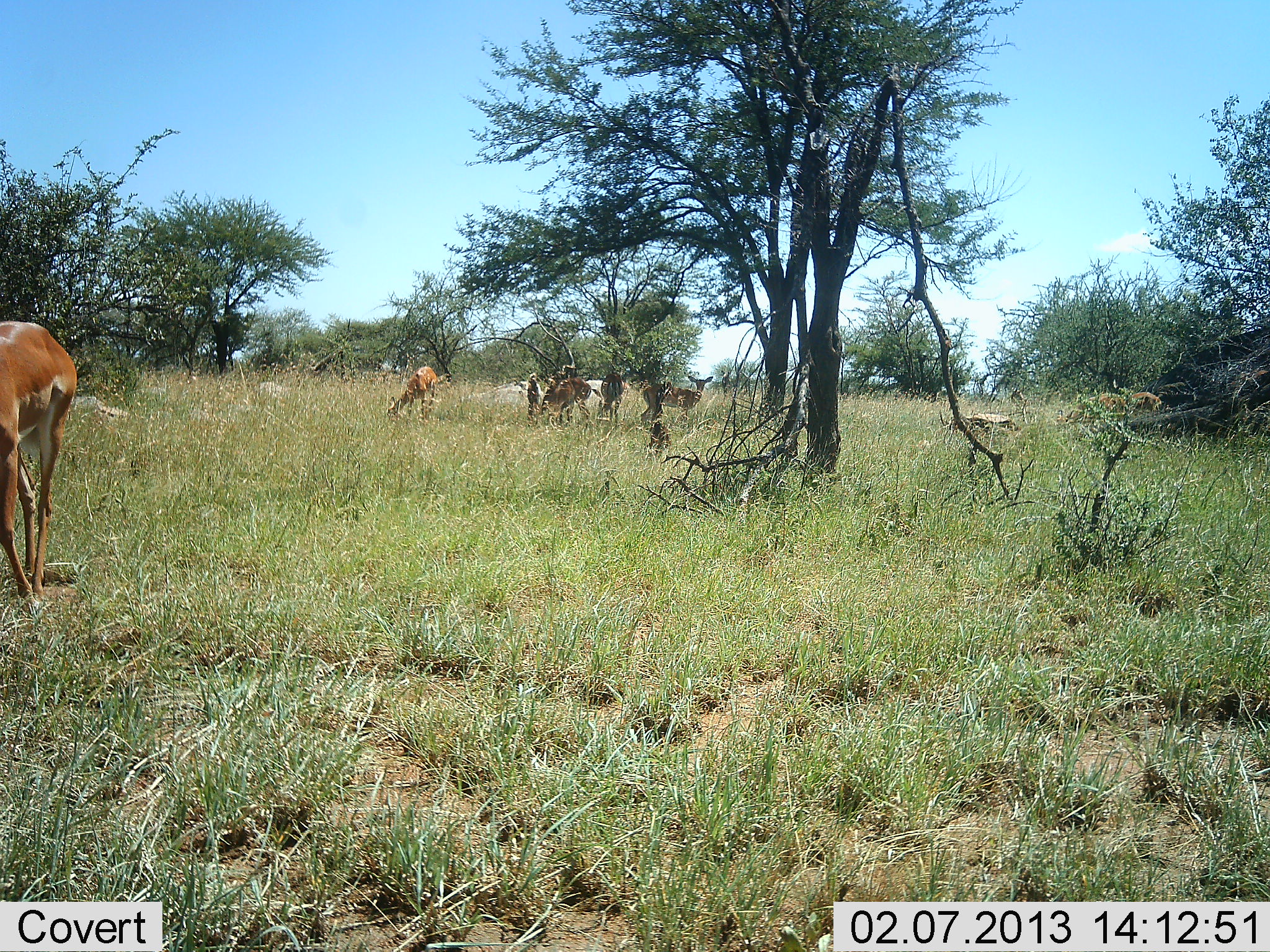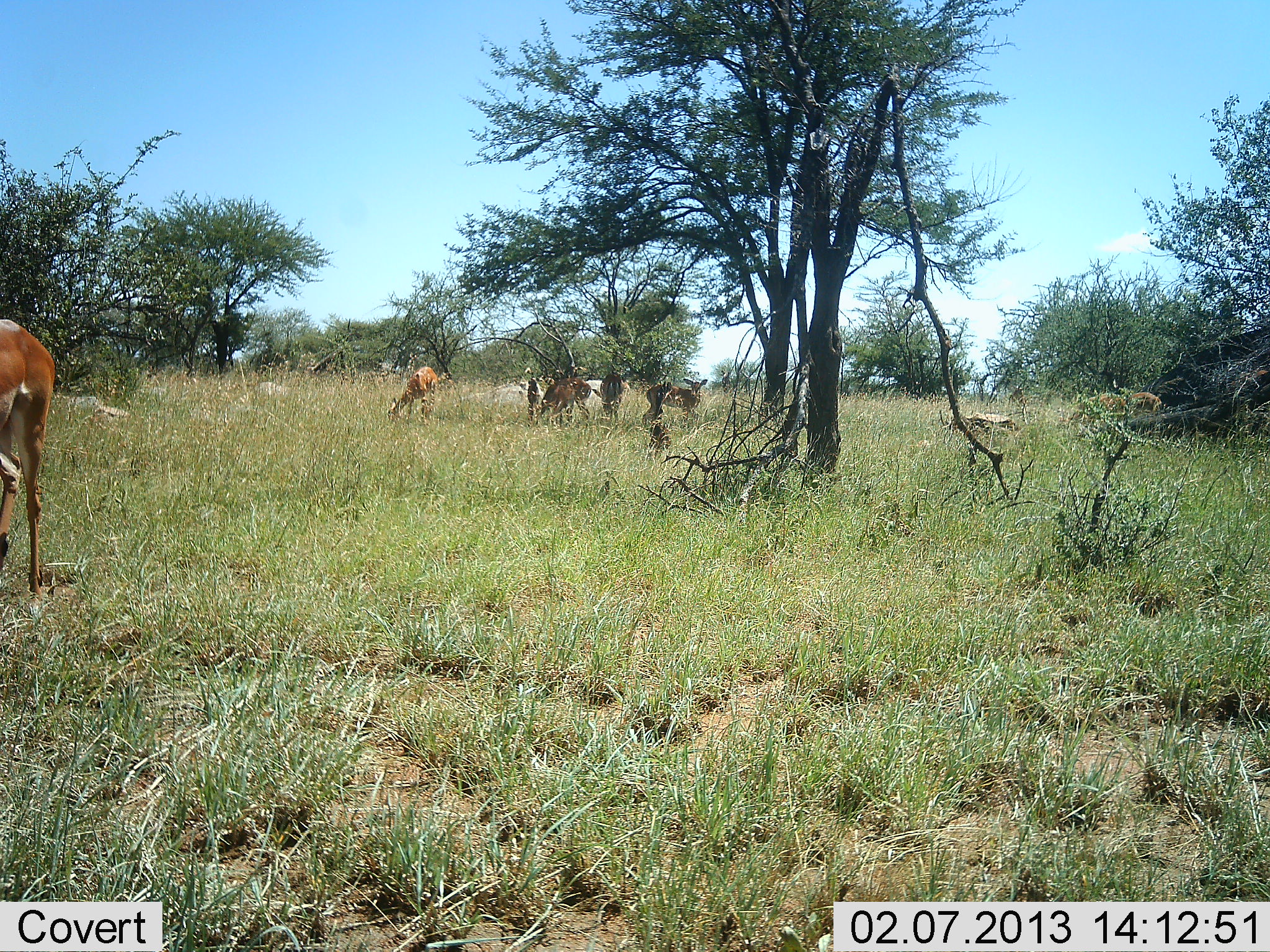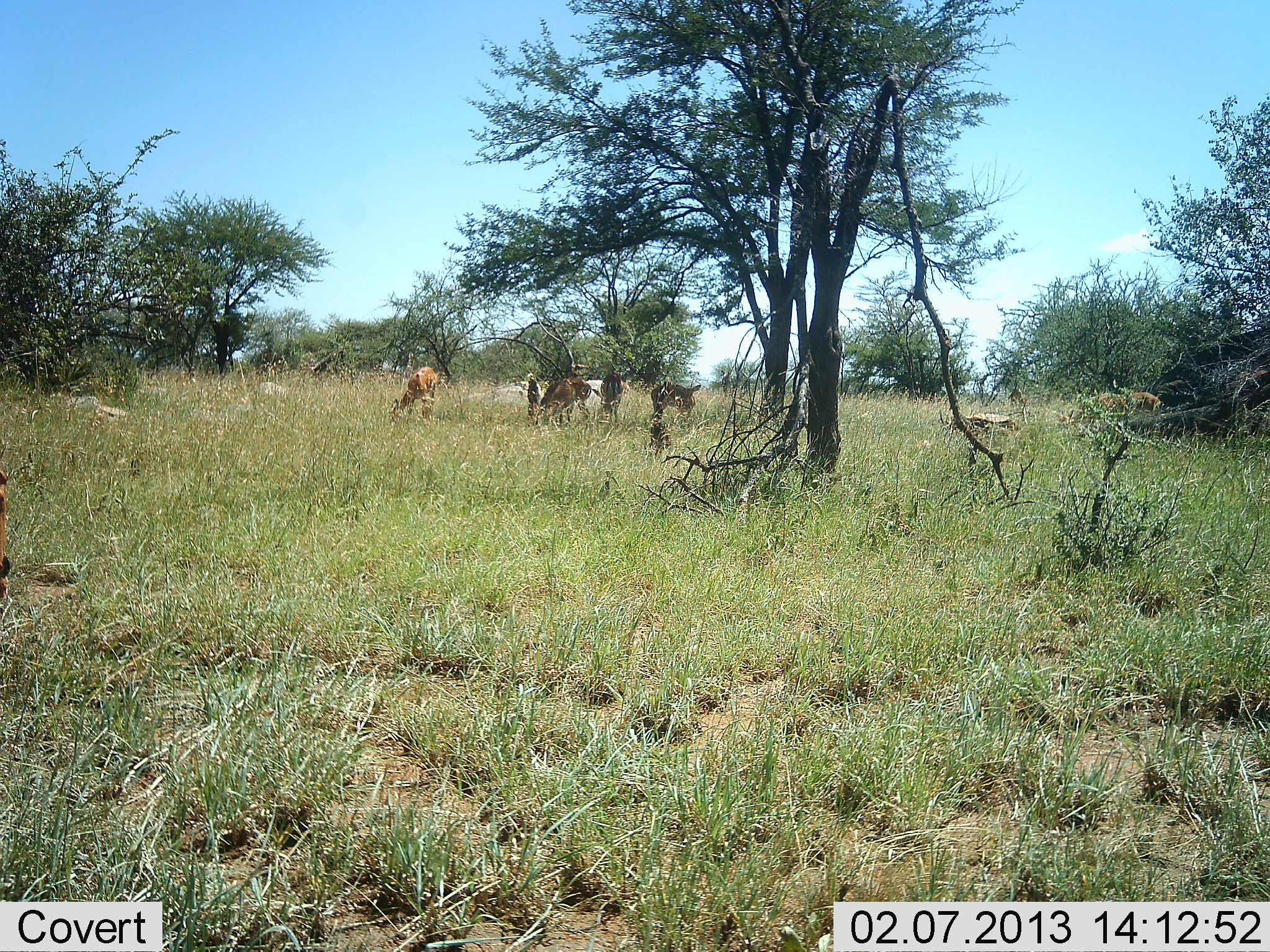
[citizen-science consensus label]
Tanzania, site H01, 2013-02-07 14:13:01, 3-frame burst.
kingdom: Animalia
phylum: Chordata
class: Mammalia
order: Artiodactyla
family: Bovidae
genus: Aepyceros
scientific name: Aepyceros melampus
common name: impala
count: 6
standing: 44%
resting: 0%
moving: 25%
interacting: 0%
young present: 0%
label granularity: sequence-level